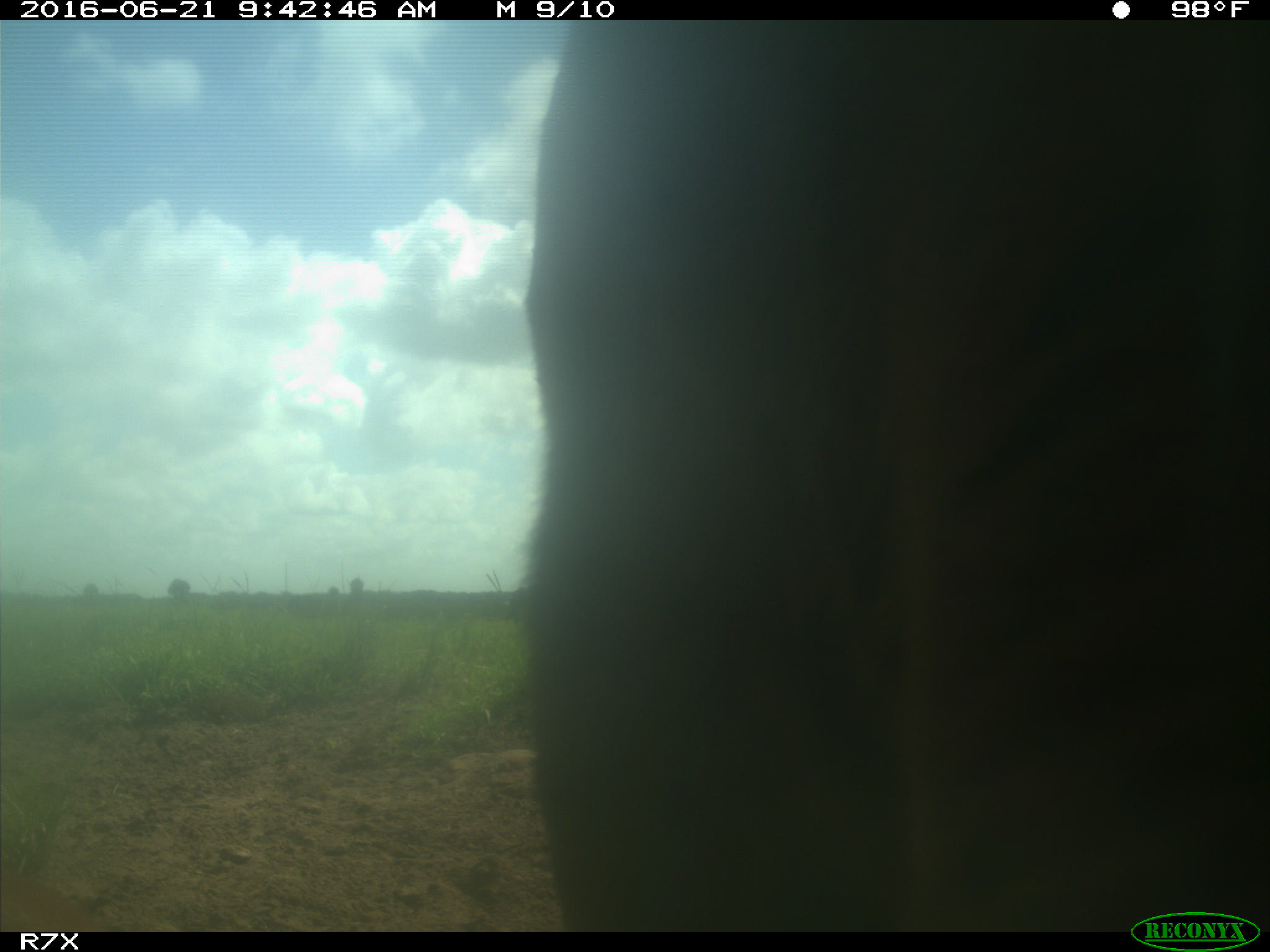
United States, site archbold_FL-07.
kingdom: Animalia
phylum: Chordata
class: Mammalia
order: Artiodactyla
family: Bovidae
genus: Bos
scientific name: Bos taurus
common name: domestic cow